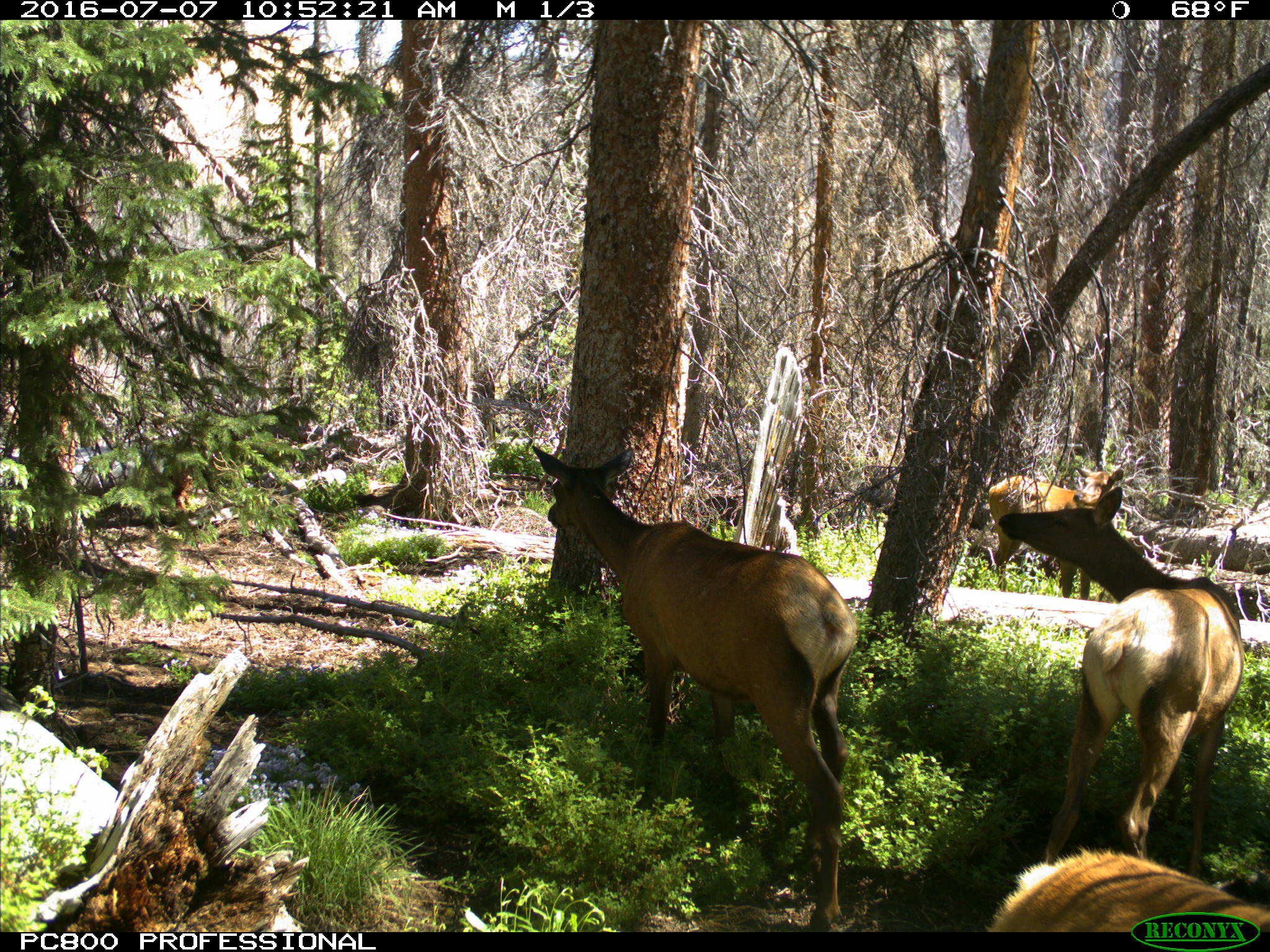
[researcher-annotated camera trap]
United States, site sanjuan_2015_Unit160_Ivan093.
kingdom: Animalia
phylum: Chordata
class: Mammalia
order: Artiodactyla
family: Cervidae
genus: Cervus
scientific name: Cervus elaphus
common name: red deer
Cervus elaphus (red deer).